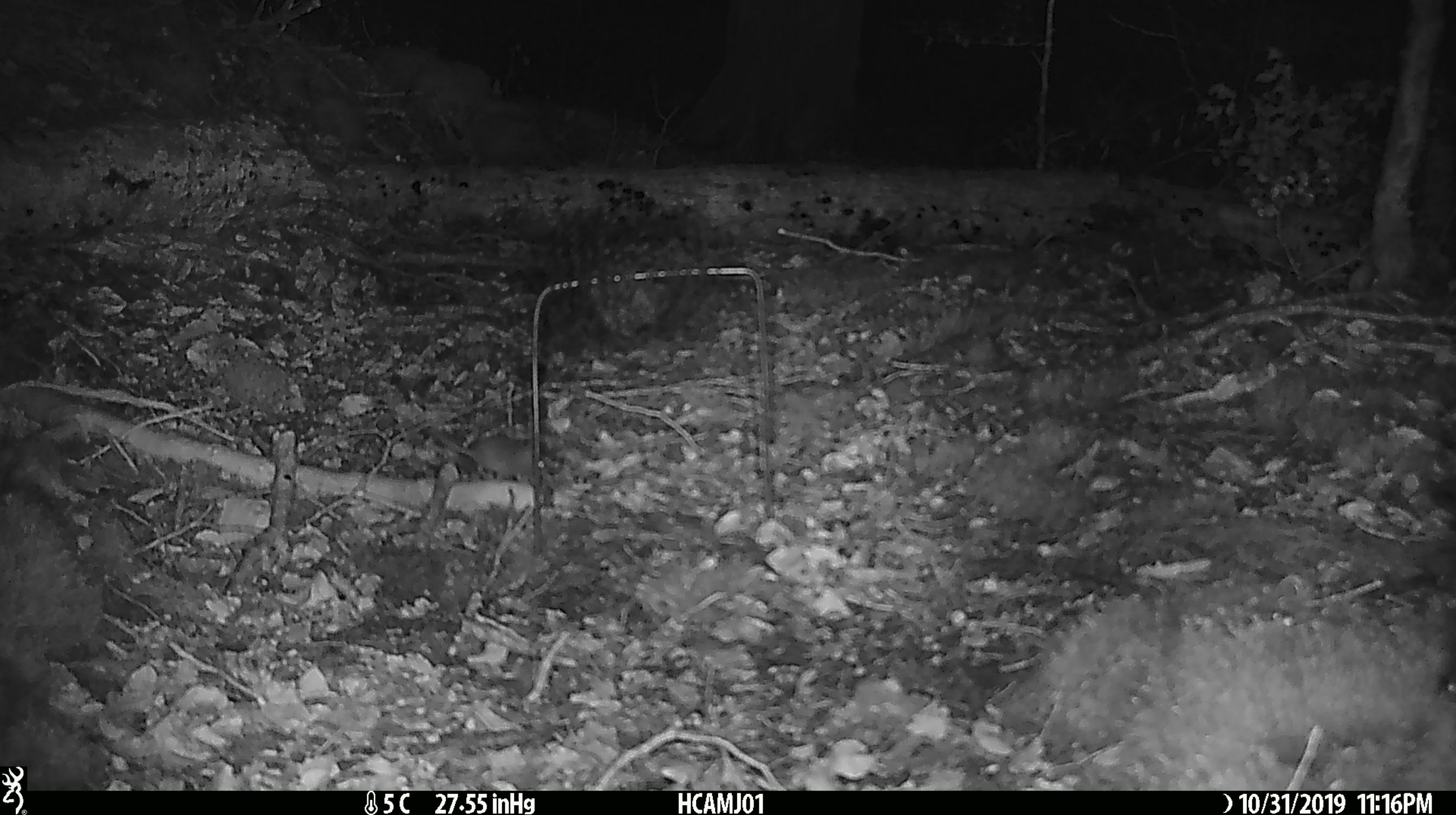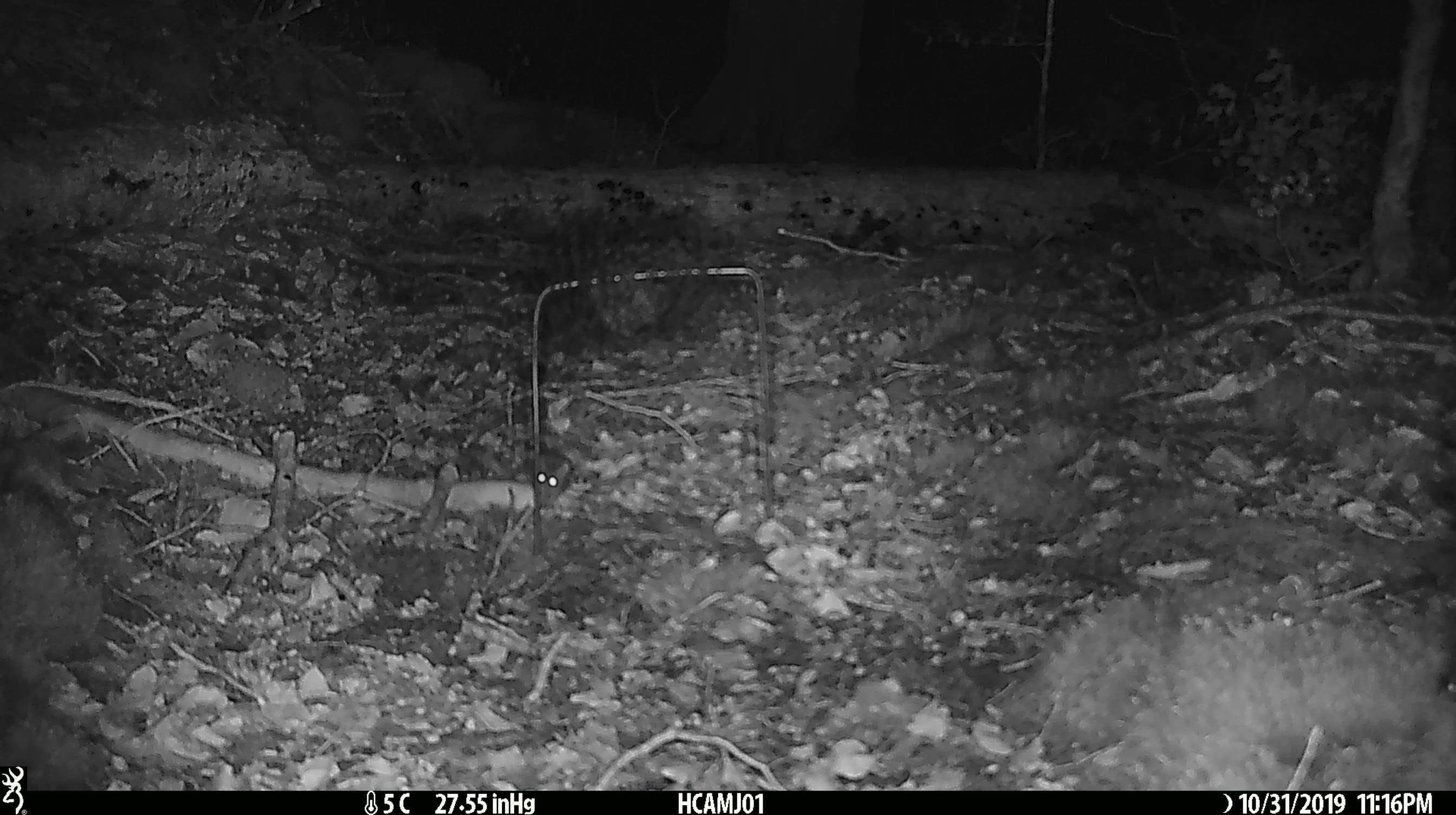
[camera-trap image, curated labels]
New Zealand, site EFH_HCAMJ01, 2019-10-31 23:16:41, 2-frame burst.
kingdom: Animalia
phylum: Chordata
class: Mammalia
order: Rodentia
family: Muridae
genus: Mus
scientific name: Mus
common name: mouse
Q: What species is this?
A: Mouse (Mus).